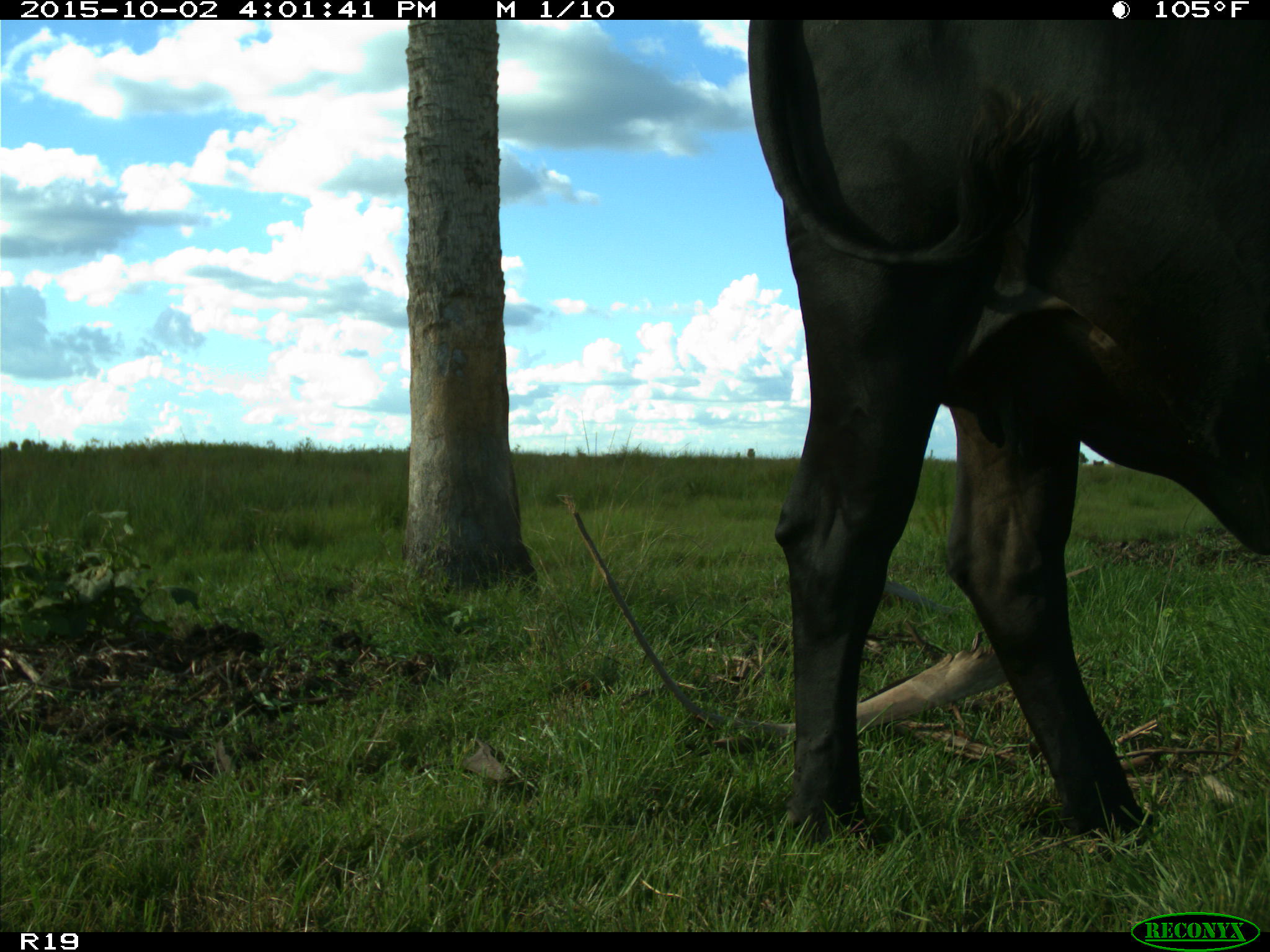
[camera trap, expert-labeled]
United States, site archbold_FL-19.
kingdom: Animalia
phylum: Chordata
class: Mammalia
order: Artiodactyla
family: Bovidae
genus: Bos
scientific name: Bos taurus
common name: domestic cow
Bos taurus (domestic cow).